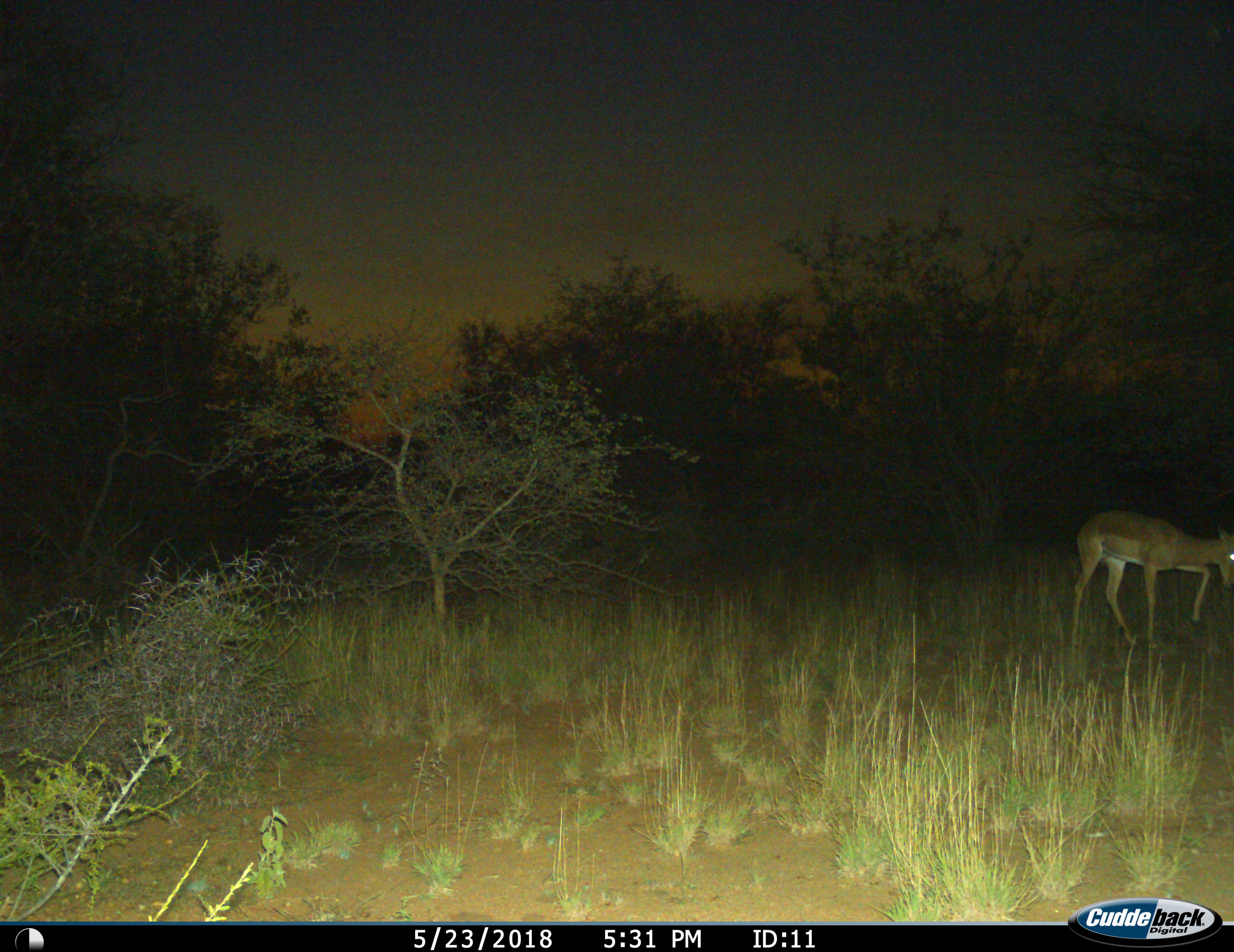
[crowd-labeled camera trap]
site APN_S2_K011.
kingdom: Animalia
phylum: Chordata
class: Mammalia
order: Artiodactyla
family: Bovidae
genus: Aepyceros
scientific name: Aepyceros melampus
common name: impala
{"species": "impala (Aepyceros melampus)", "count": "1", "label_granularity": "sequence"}